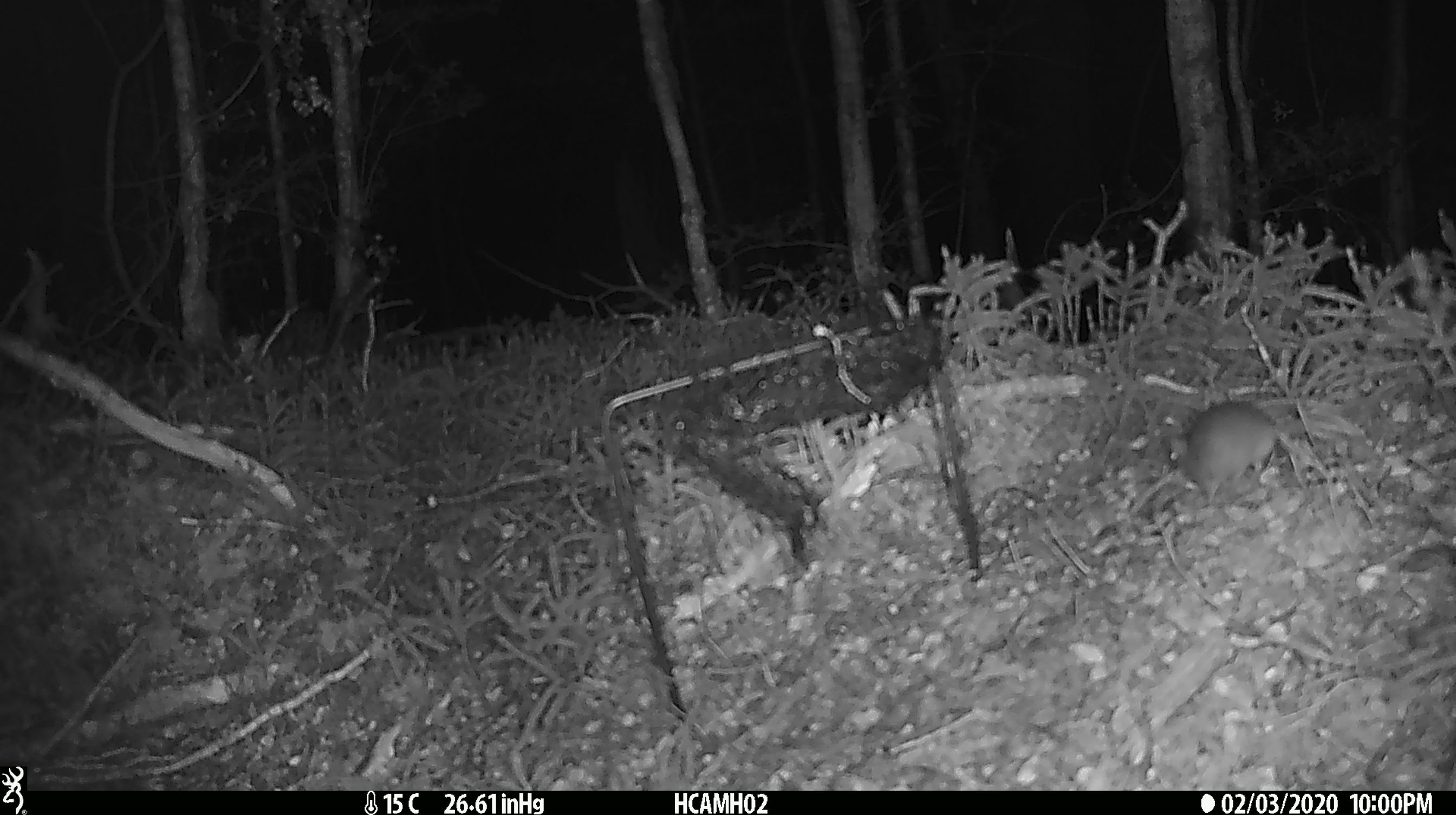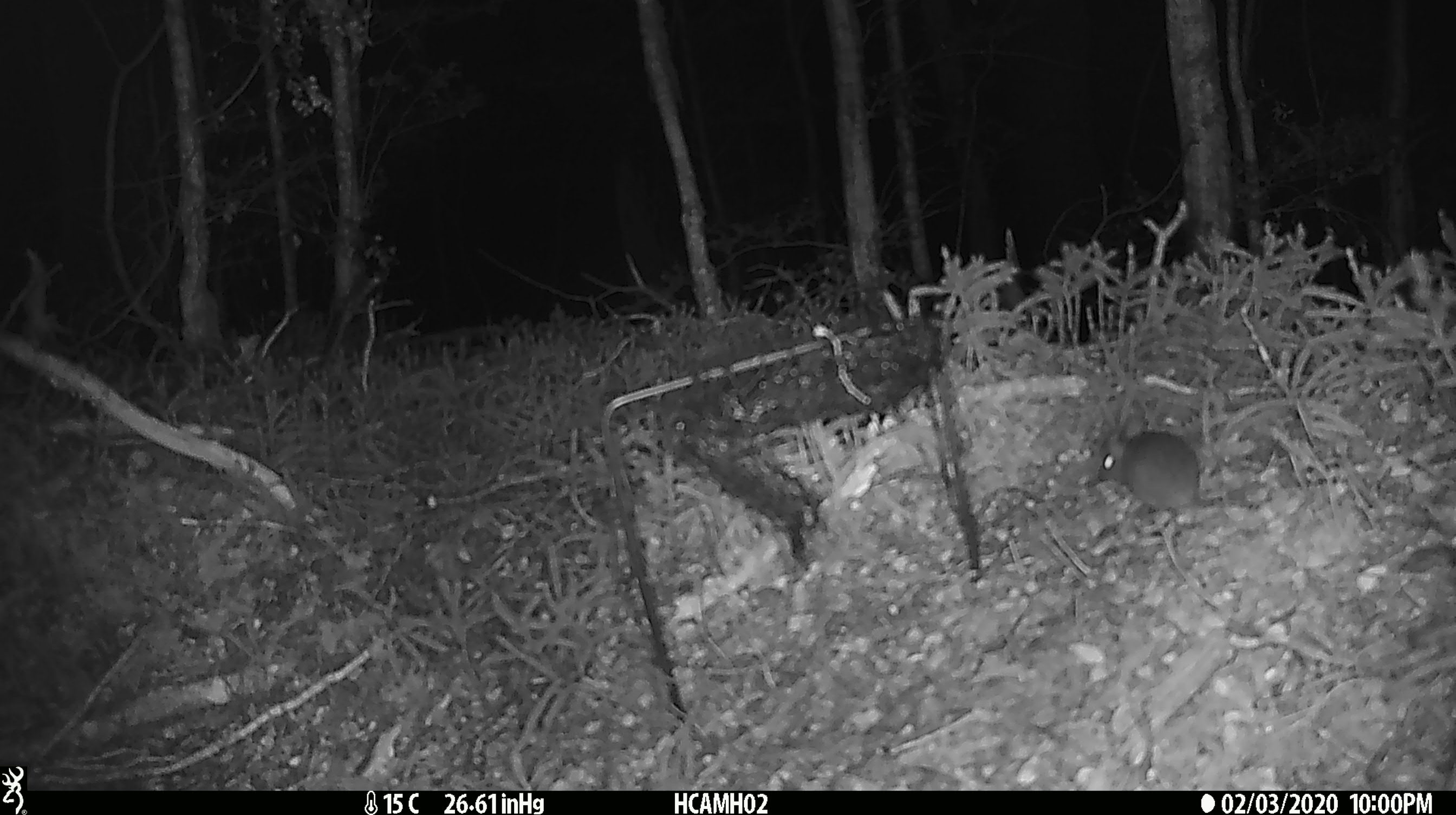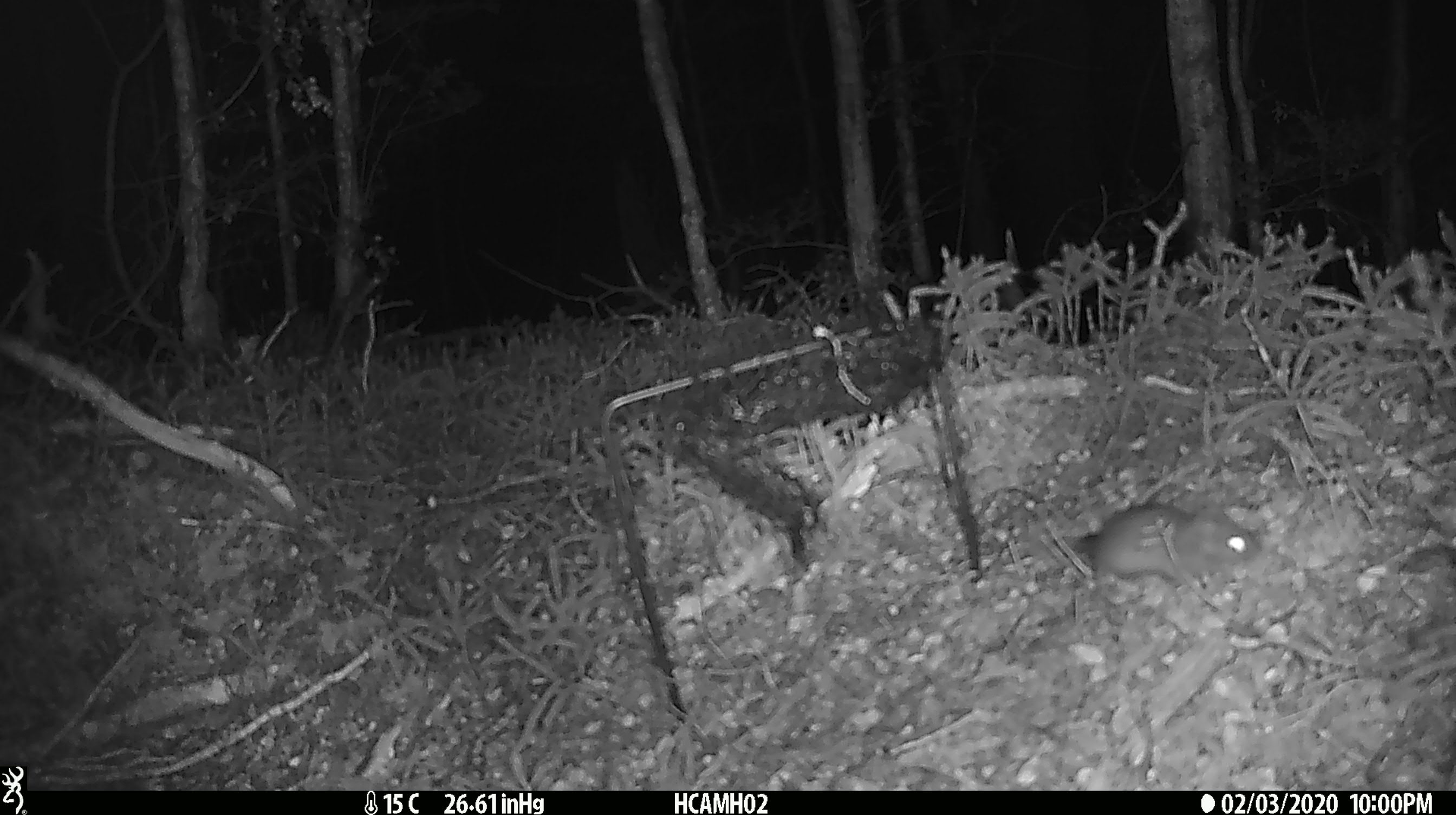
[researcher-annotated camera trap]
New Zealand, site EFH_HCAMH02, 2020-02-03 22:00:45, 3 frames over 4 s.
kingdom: Animalia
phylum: Chordata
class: Mammalia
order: Rodentia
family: Muridae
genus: Mus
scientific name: Mus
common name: mouse